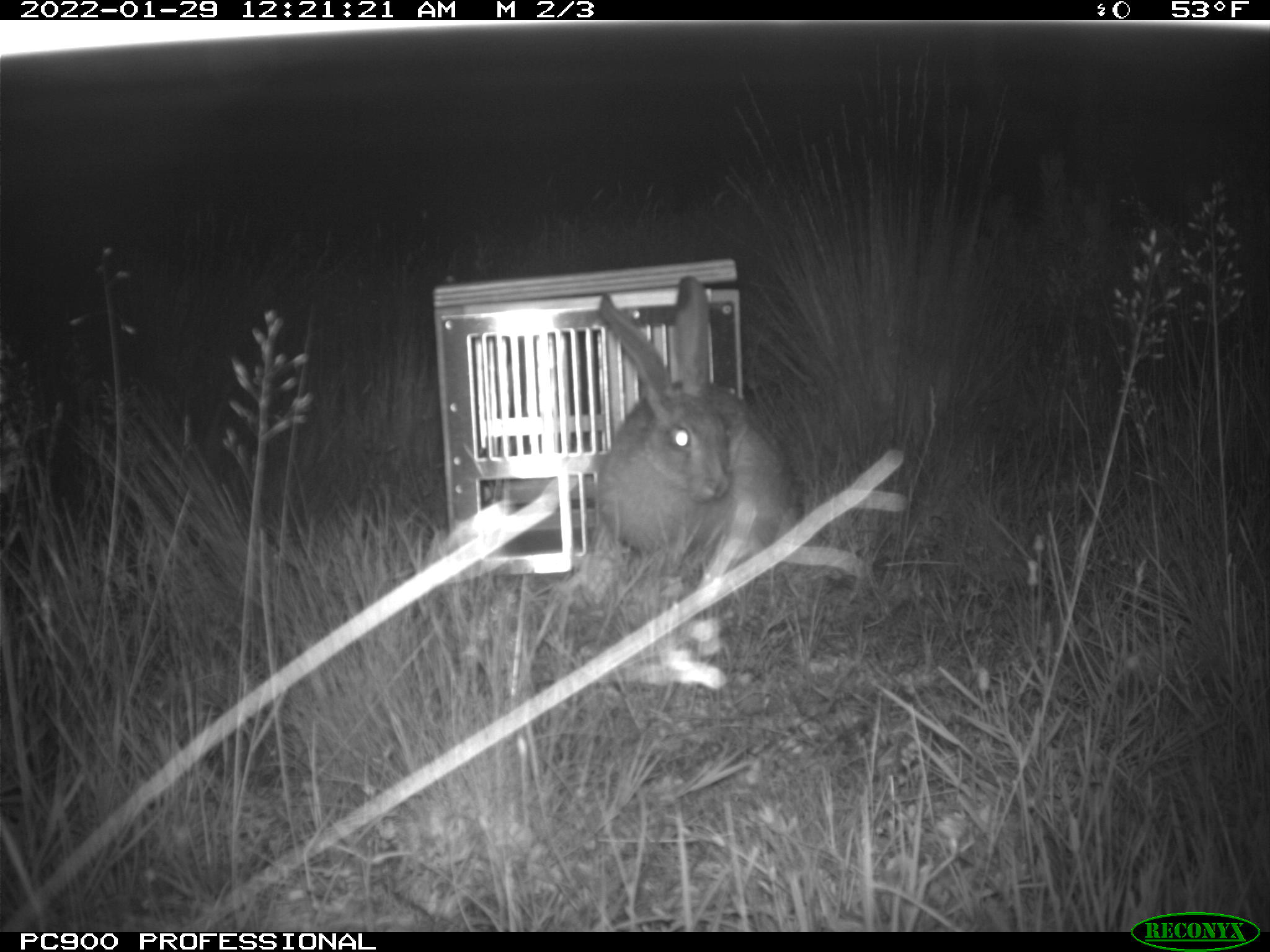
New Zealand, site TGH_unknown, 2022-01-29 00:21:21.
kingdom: Animalia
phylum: Chordata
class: Mammalia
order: Lagomorpha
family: Leporidae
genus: Lepus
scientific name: Lepus europaeus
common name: brown hare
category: hare